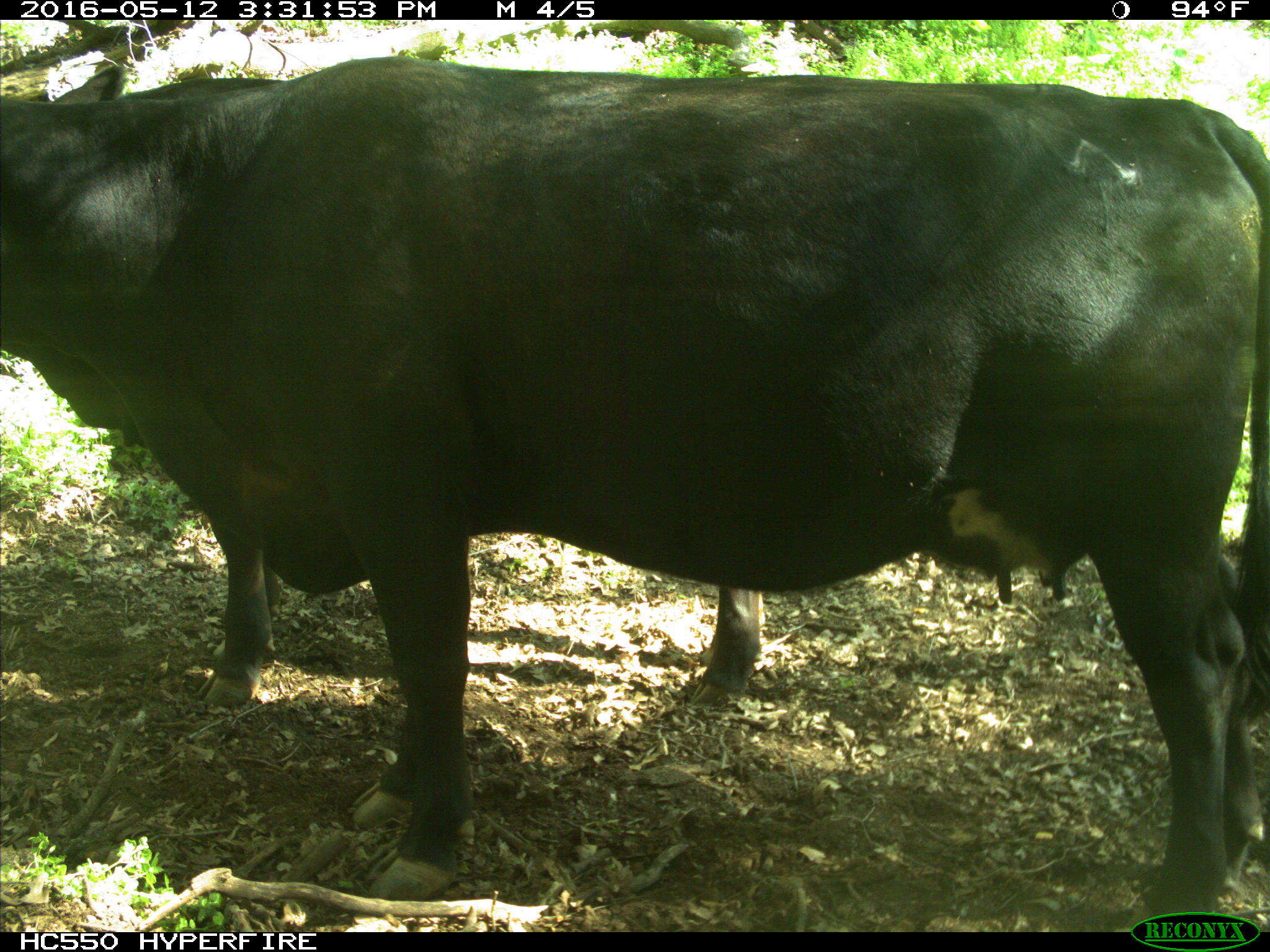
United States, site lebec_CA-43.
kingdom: Animalia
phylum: Chordata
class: Mammalia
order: Artiodactyla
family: Bovidae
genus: Bos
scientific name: Bos taurus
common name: domestic cow